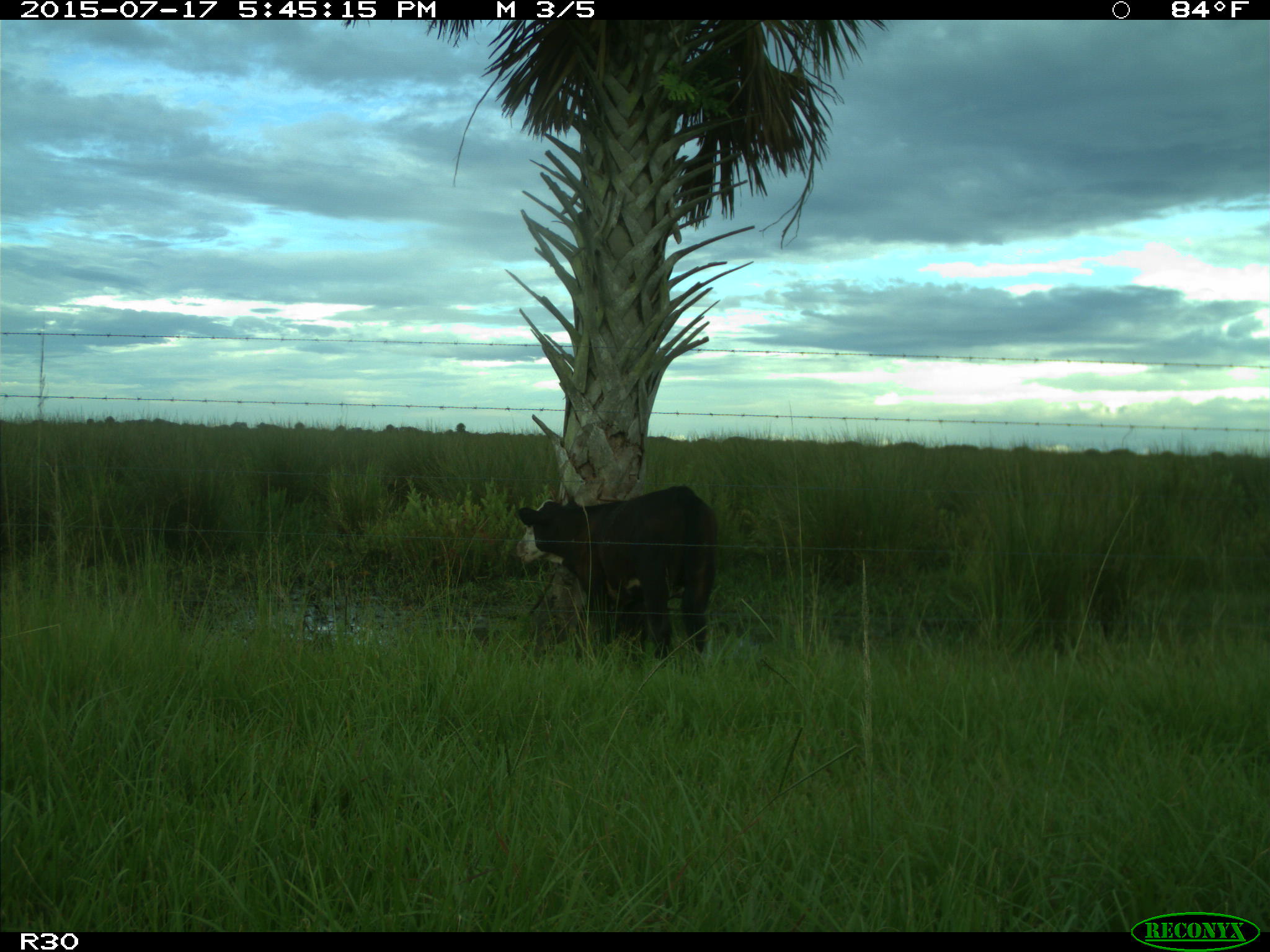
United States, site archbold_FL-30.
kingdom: Animalia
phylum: Chordata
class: Mammalia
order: Artiodactyla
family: Bovidae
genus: Bos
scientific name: Bos taurus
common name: domestic cow